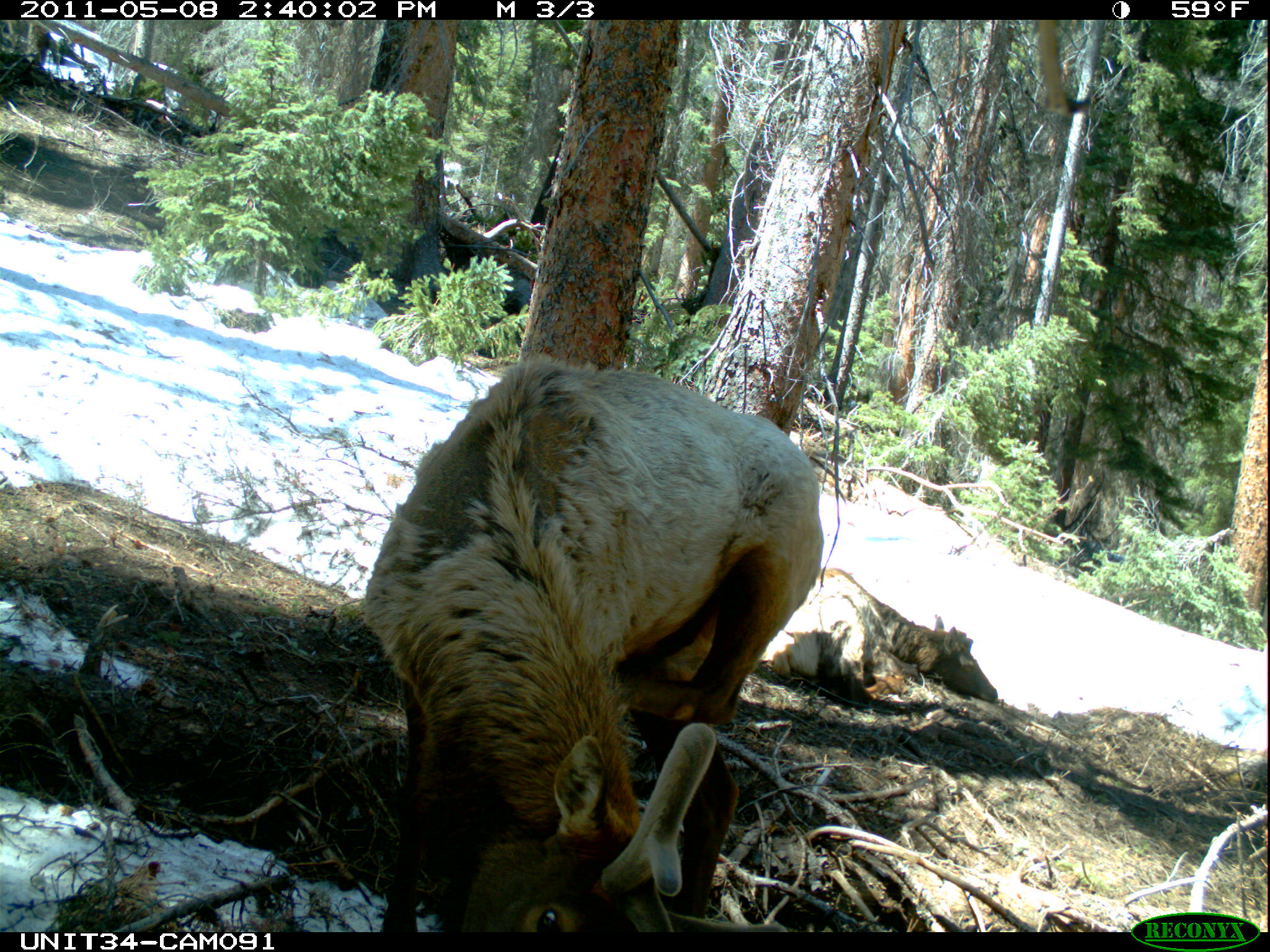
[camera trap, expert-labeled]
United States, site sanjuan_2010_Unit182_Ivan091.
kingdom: Animalia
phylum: Chordata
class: Mammalia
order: Artiodactyla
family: Cervidae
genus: Cervus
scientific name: Cervus elaphus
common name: red deer